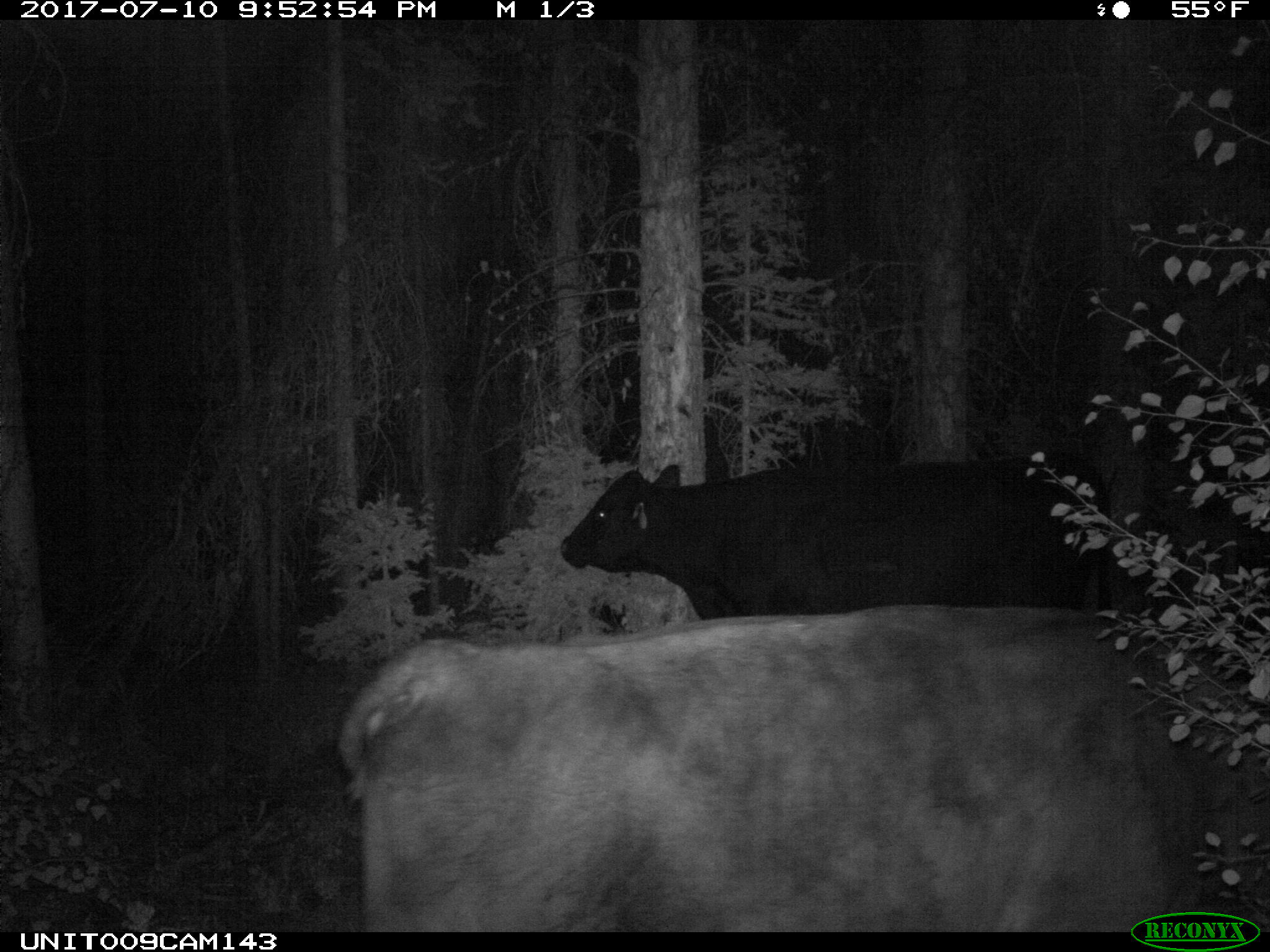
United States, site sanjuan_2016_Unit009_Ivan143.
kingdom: Animalia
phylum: Chordata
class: Mammalia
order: Artiodactyla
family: Bovidae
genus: Bos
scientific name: Bos taurus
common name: domestic cow